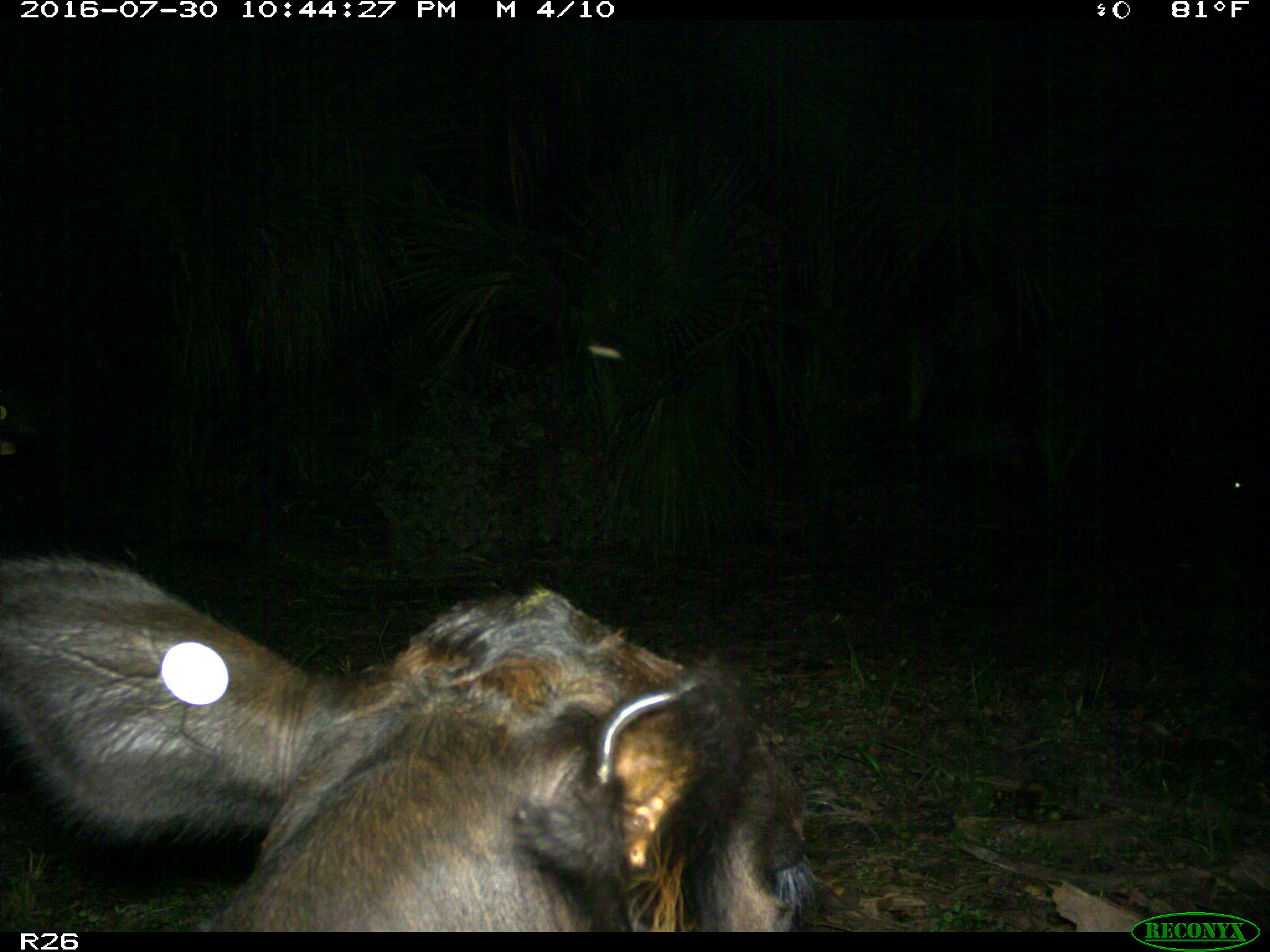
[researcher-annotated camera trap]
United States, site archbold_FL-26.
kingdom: Animalia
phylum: Chordata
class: Mammalia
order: Artiodactyla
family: Bovidae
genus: Bos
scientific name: Bos taurus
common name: domestic cow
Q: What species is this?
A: Bos taurus (domestic cow).